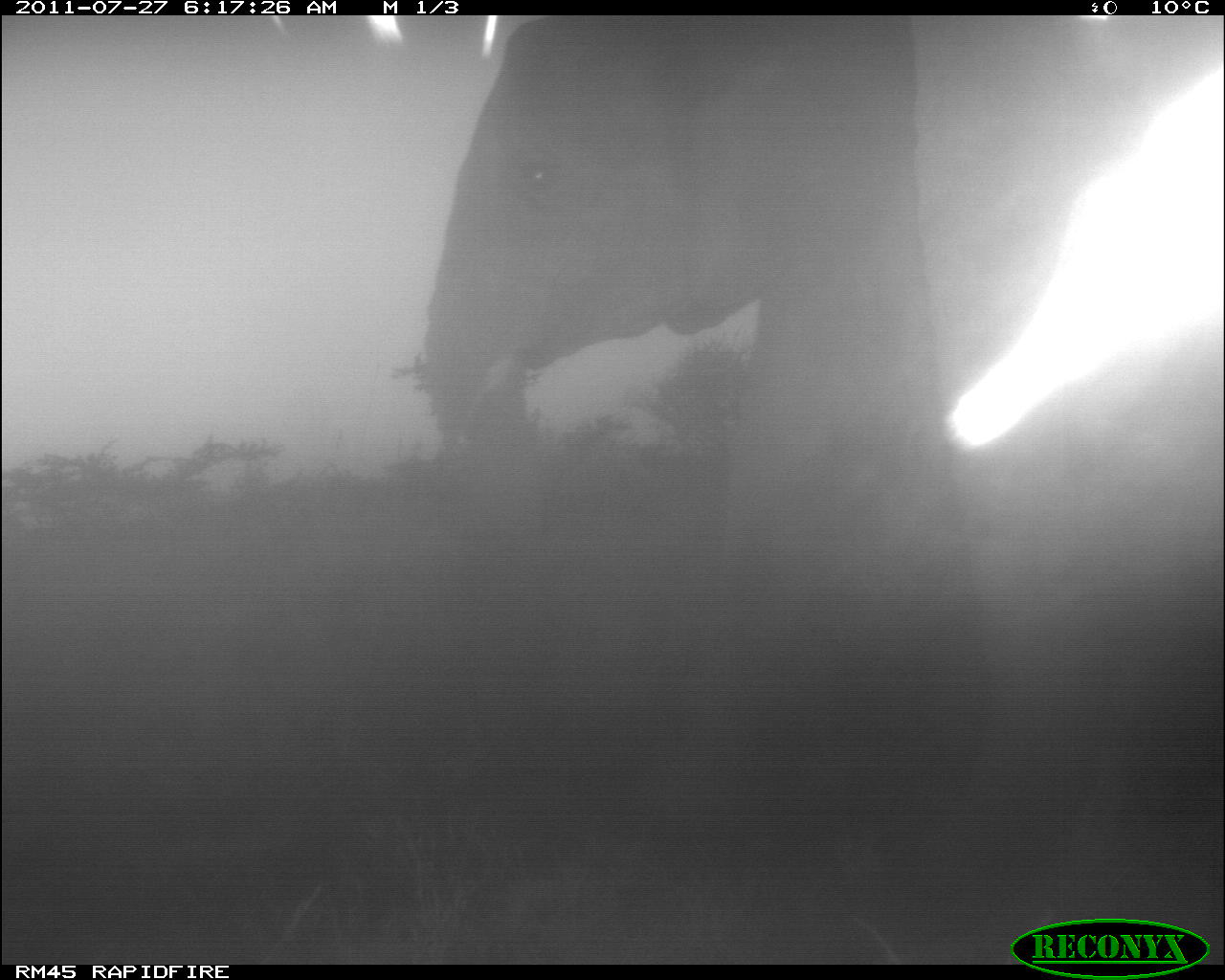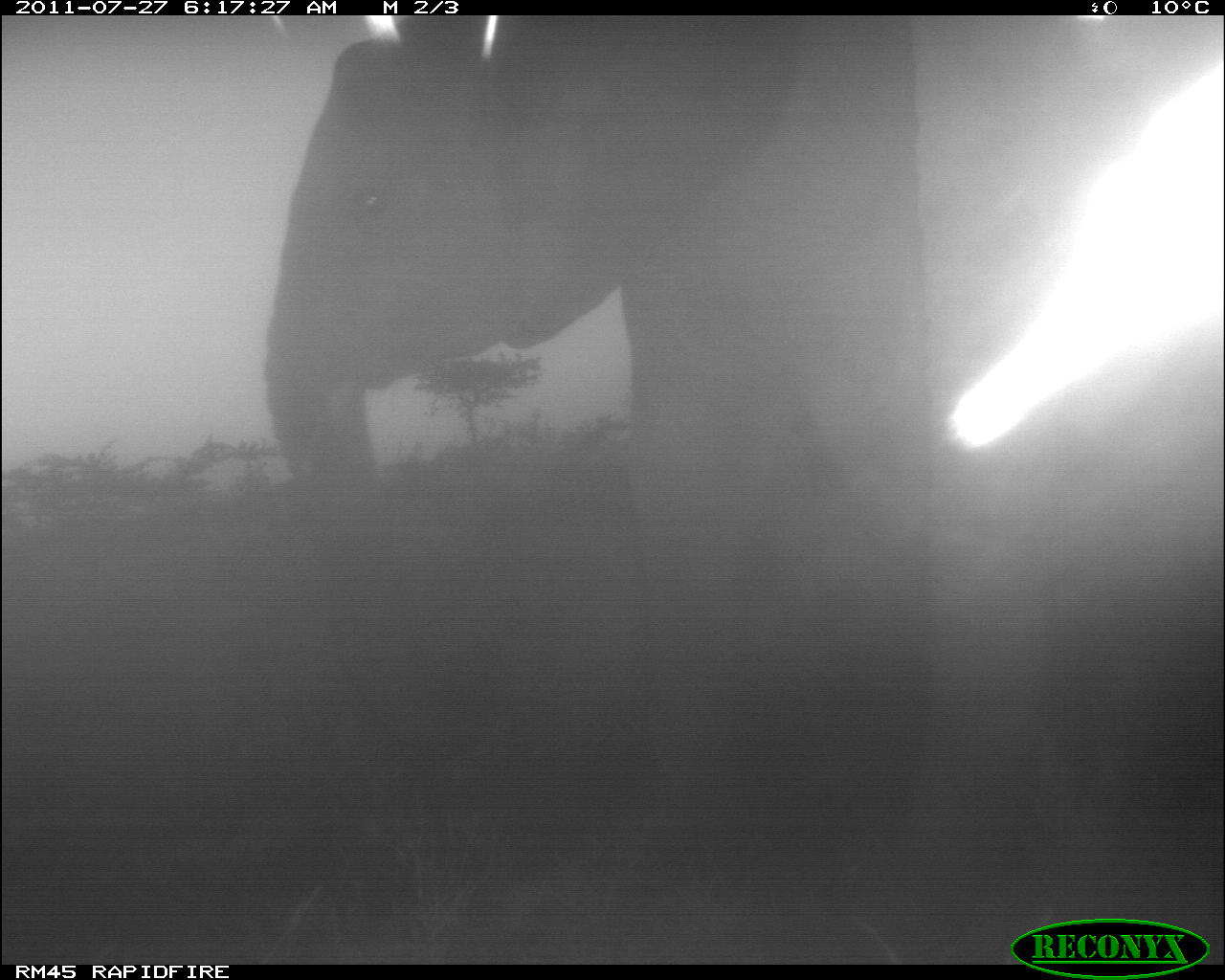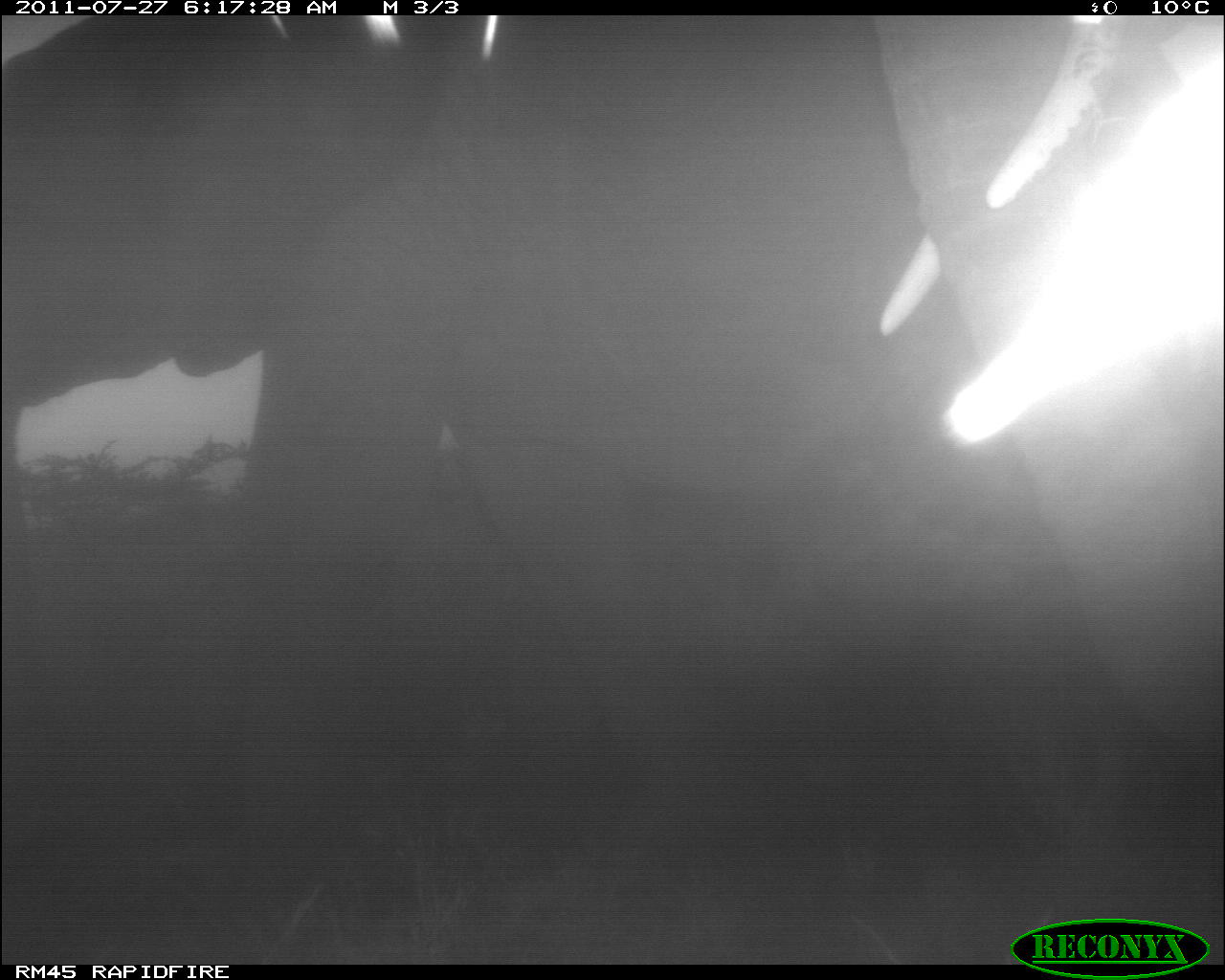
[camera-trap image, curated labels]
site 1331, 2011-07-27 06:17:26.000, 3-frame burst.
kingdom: Animalia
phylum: Chordata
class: Mammalia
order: Proboscidea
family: Elephantidae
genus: Loxodonta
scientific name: Loxodonta africana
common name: african bush elephant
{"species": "Loxodonta africana (african bush elephant)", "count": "2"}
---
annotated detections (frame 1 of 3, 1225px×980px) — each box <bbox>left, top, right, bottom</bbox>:
loxodonta africana: <bbox>416, 14, 1225, 899</bbox>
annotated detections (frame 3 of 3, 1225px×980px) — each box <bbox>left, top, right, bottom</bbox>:
loxodonta africana: <bbox>219, 6, 847, 955</bbox>; <bbox>859, 11, 1224, 952</bbox>; <bbox>0, 10, 216, 956</bbox>